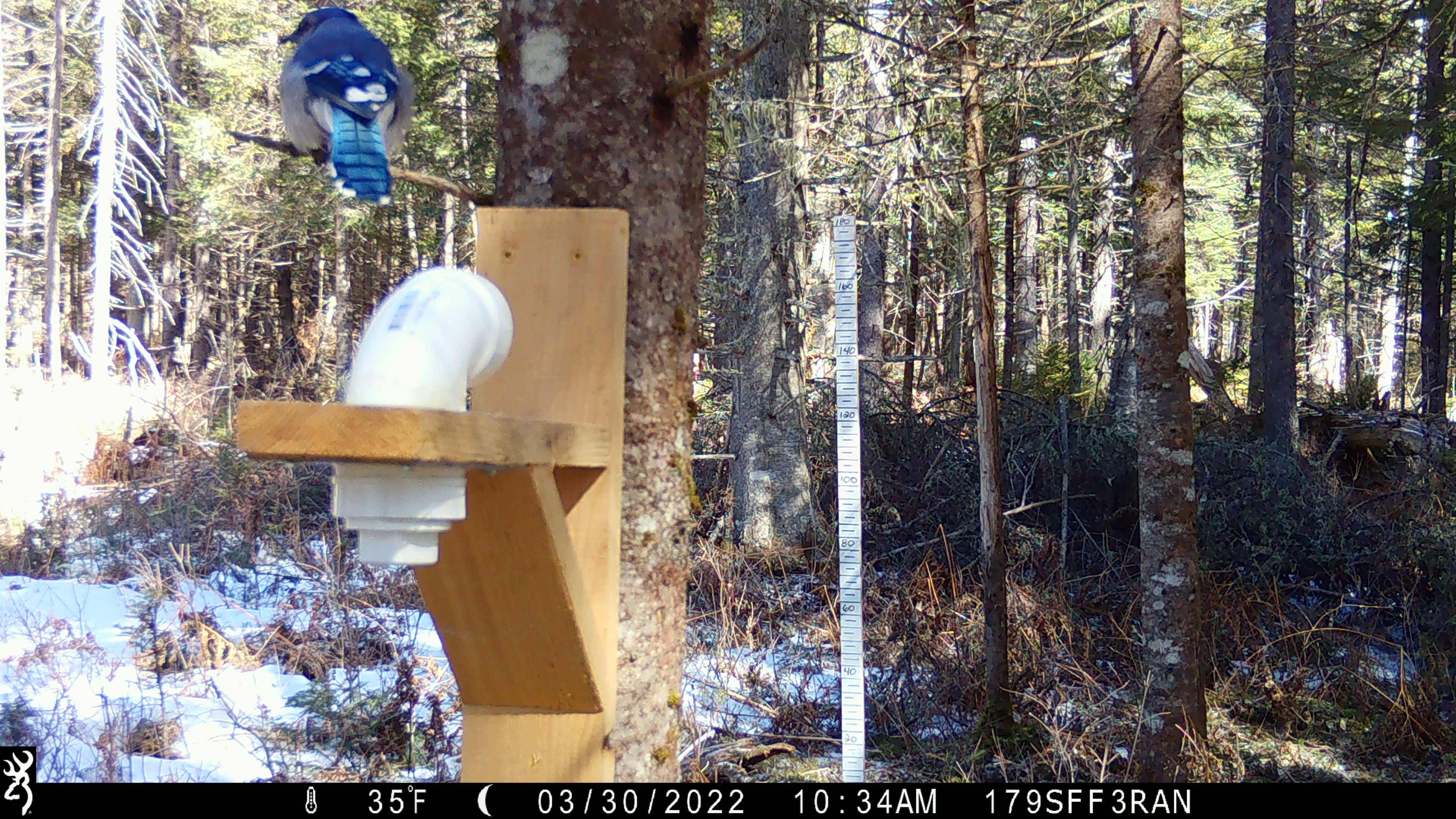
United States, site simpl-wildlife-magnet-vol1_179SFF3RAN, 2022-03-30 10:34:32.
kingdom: Animalia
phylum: Chordata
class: Aves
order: Passeriformes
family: Corvidae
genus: Cyanocitta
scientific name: Cyanocitta cristata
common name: blue jay